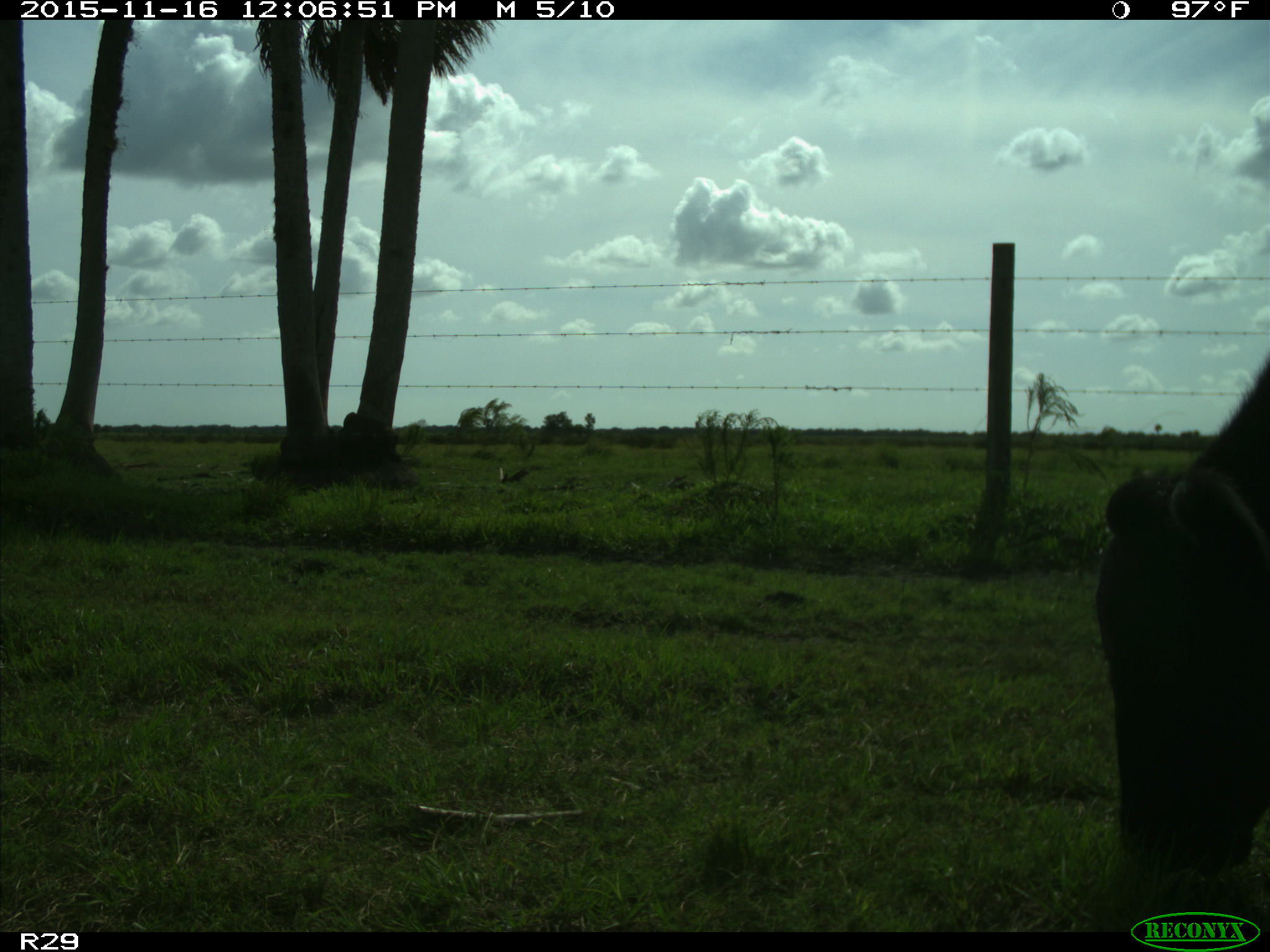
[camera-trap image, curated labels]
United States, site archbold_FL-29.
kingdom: Animalia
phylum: Chordata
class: Mammalia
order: Artiodactyla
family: Bovidae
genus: Bos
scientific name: Bos taurus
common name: domestic cow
Bos taurus (domestic cow).